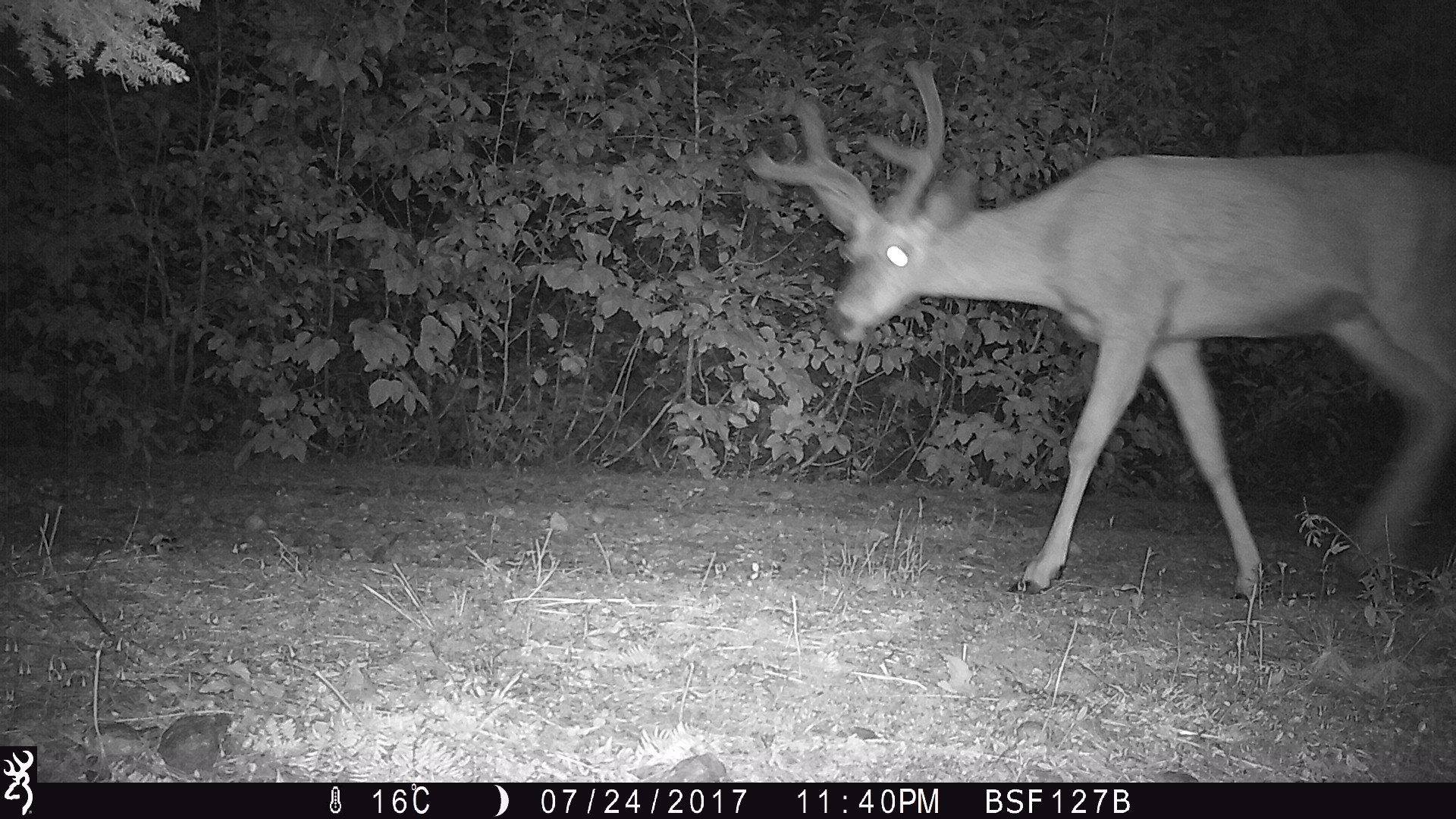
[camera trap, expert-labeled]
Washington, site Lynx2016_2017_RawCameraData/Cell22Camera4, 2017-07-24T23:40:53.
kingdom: Animalia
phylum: Chordata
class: Mammalia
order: Artiodactyla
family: Cervidae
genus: Odocoileus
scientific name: Odocoileus hemionus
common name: mule deer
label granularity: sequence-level